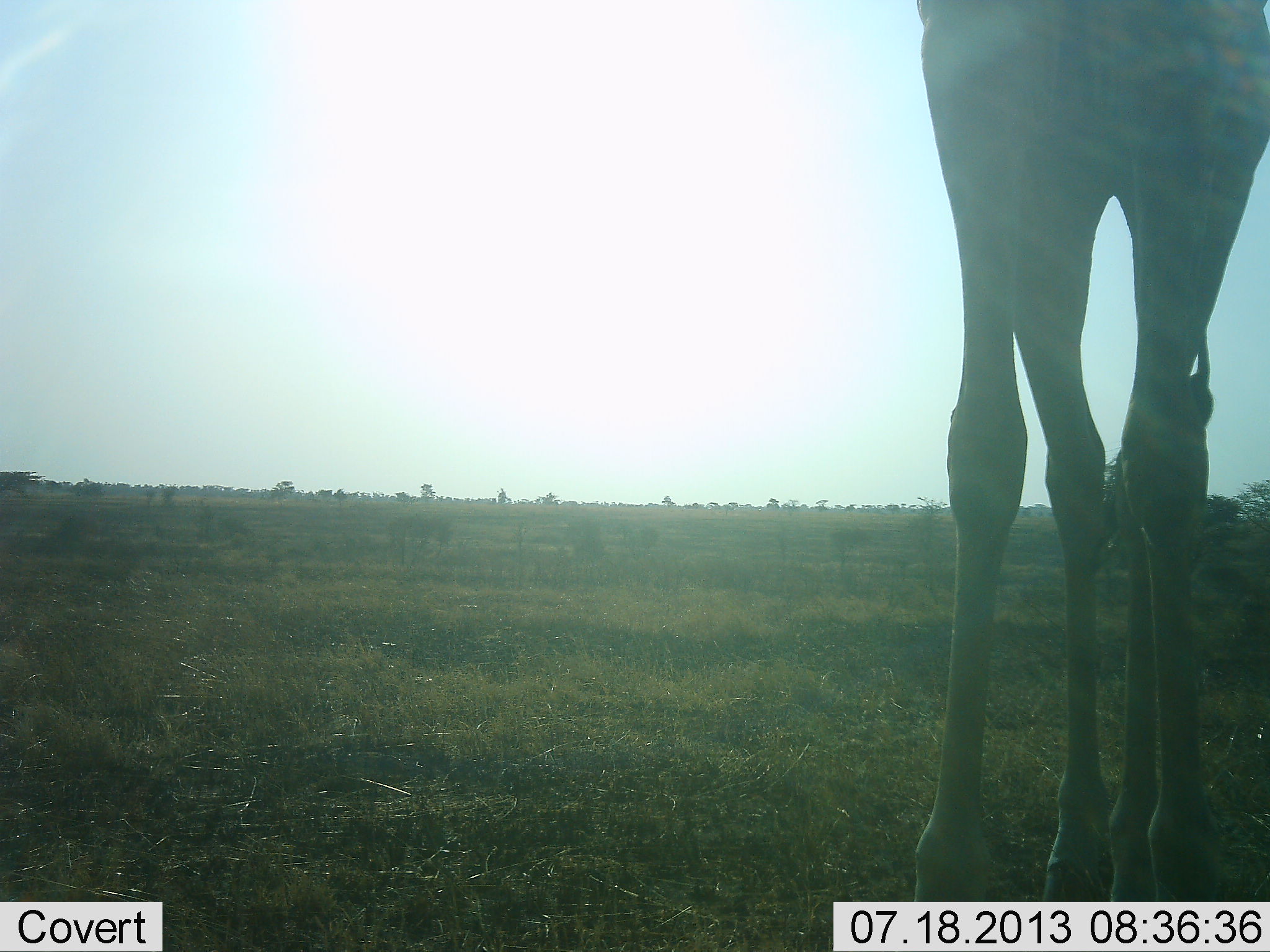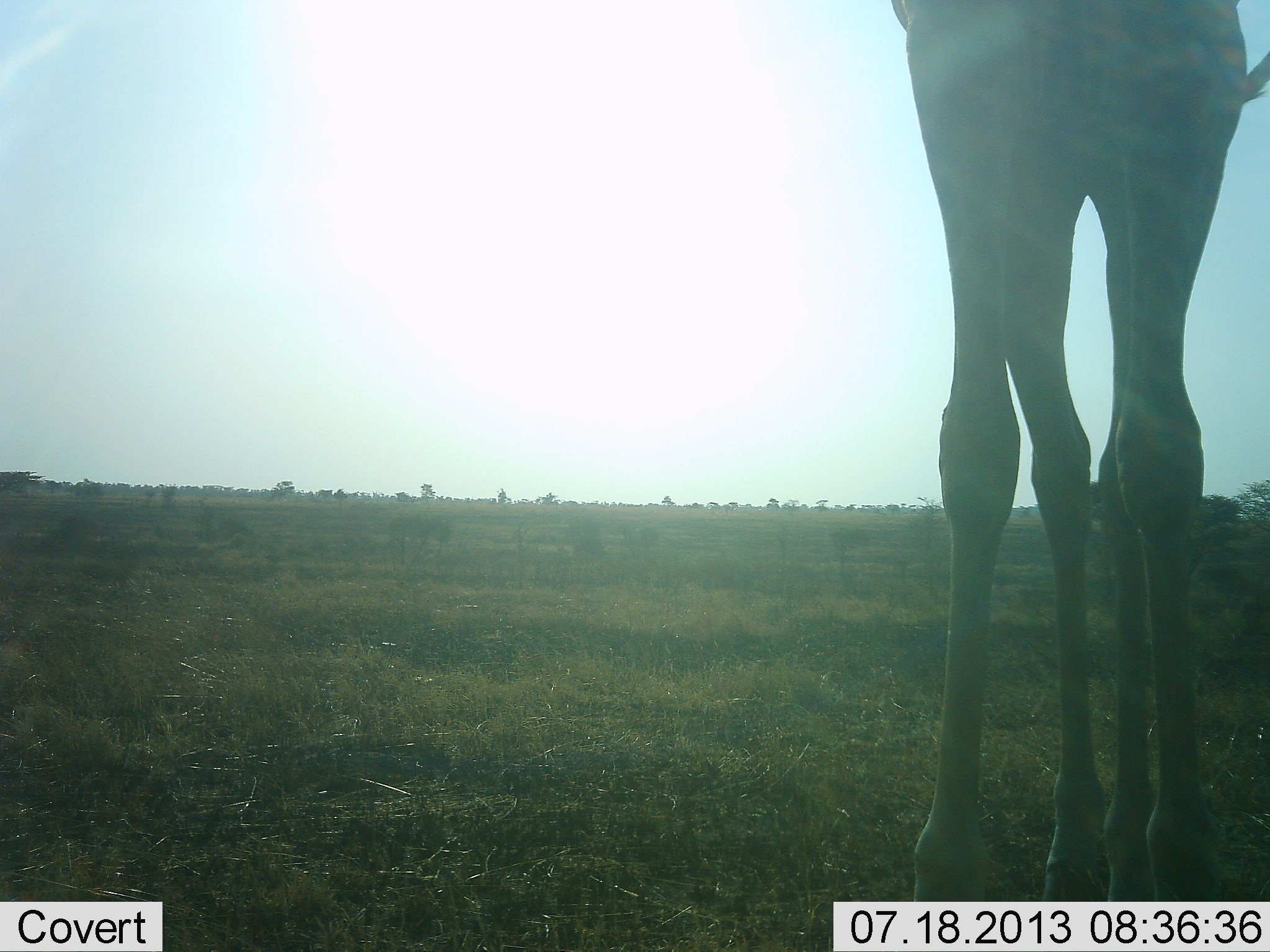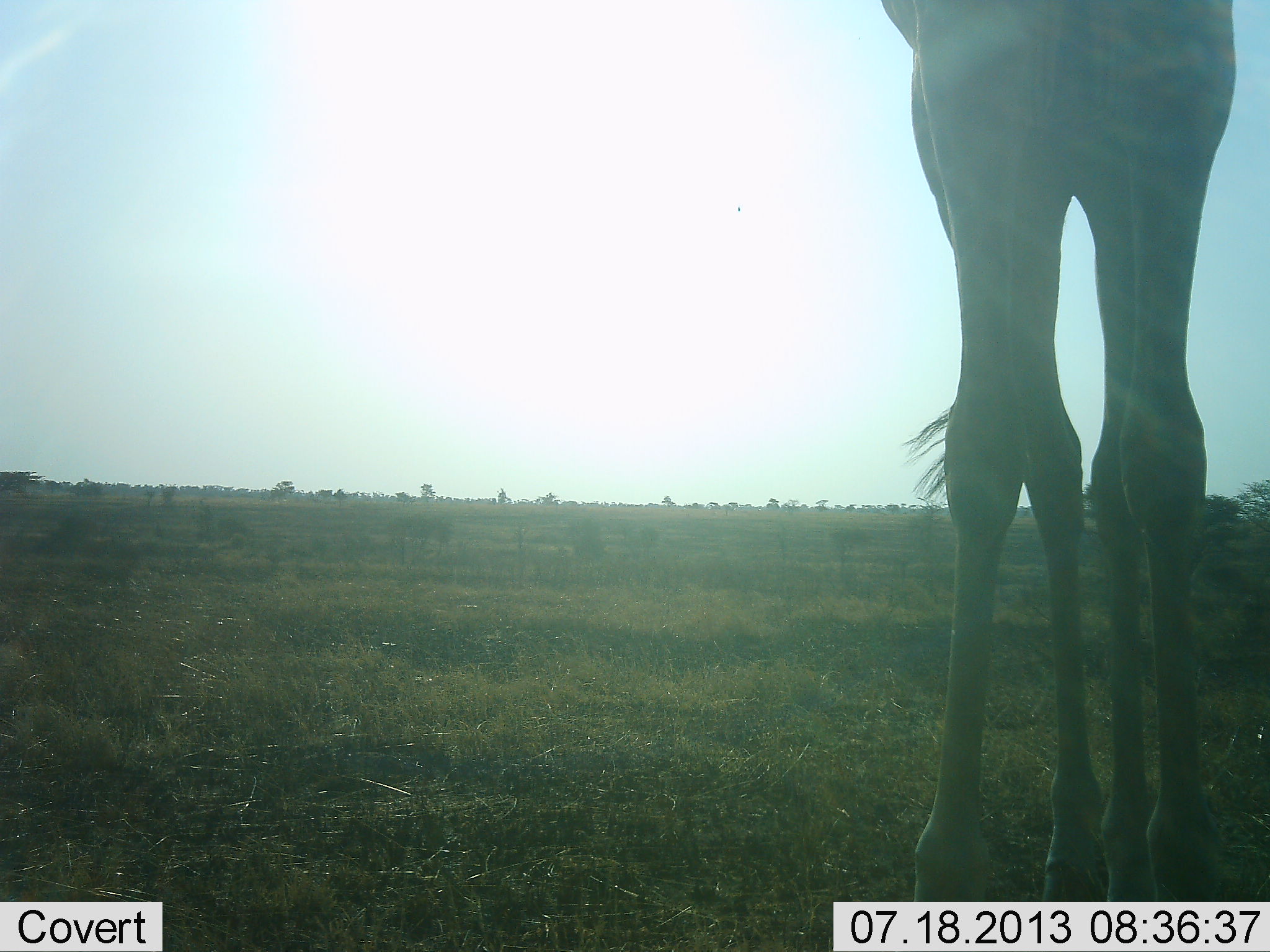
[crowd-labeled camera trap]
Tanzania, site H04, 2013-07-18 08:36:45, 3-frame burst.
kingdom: Animalia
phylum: Chordata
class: Mammalia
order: Artiodactyla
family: Giraffidae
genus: Giraffa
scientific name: Giraffa camelopardalis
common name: giraffe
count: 1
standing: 95%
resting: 0%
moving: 5%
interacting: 0%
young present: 0%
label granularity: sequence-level